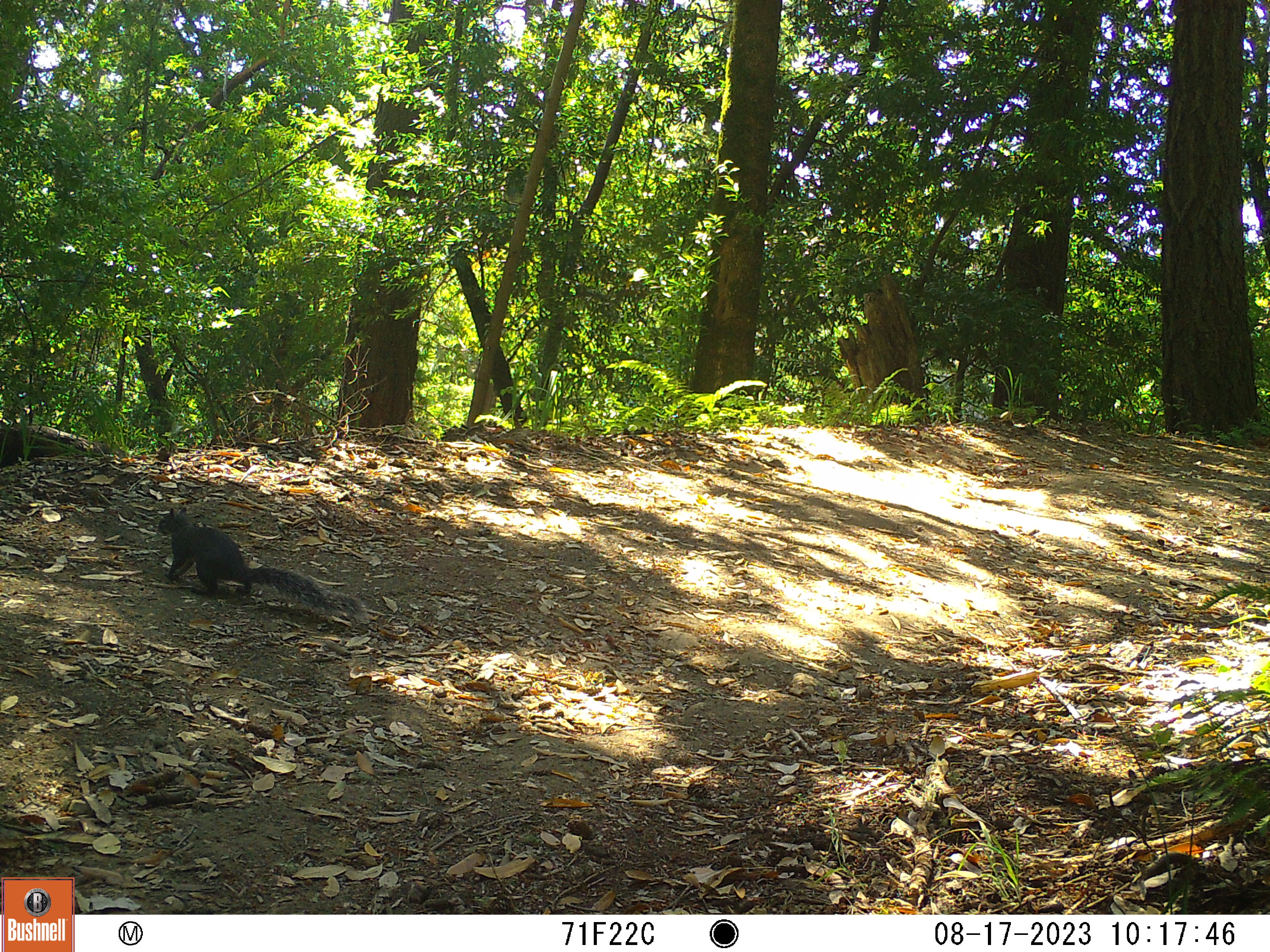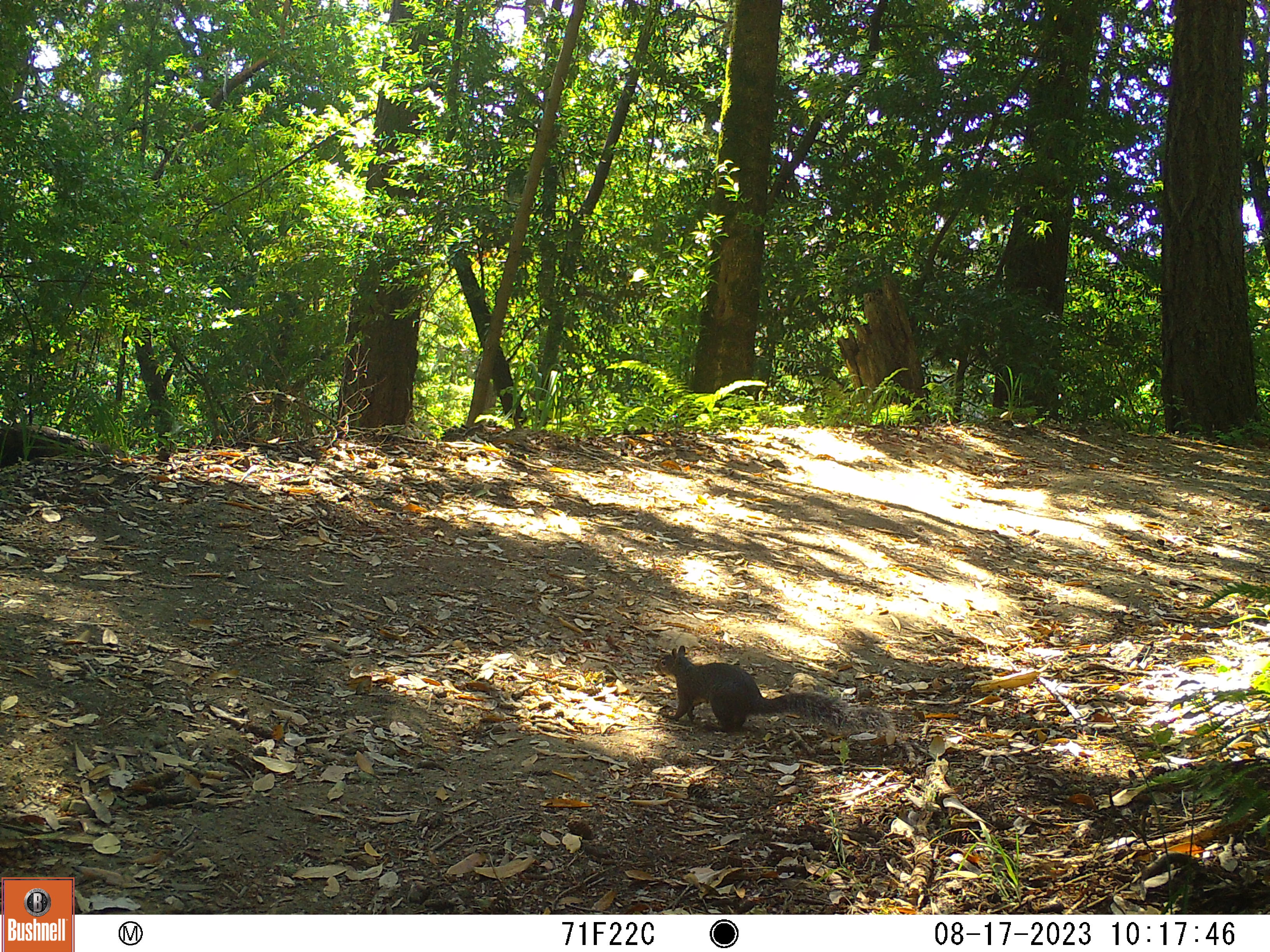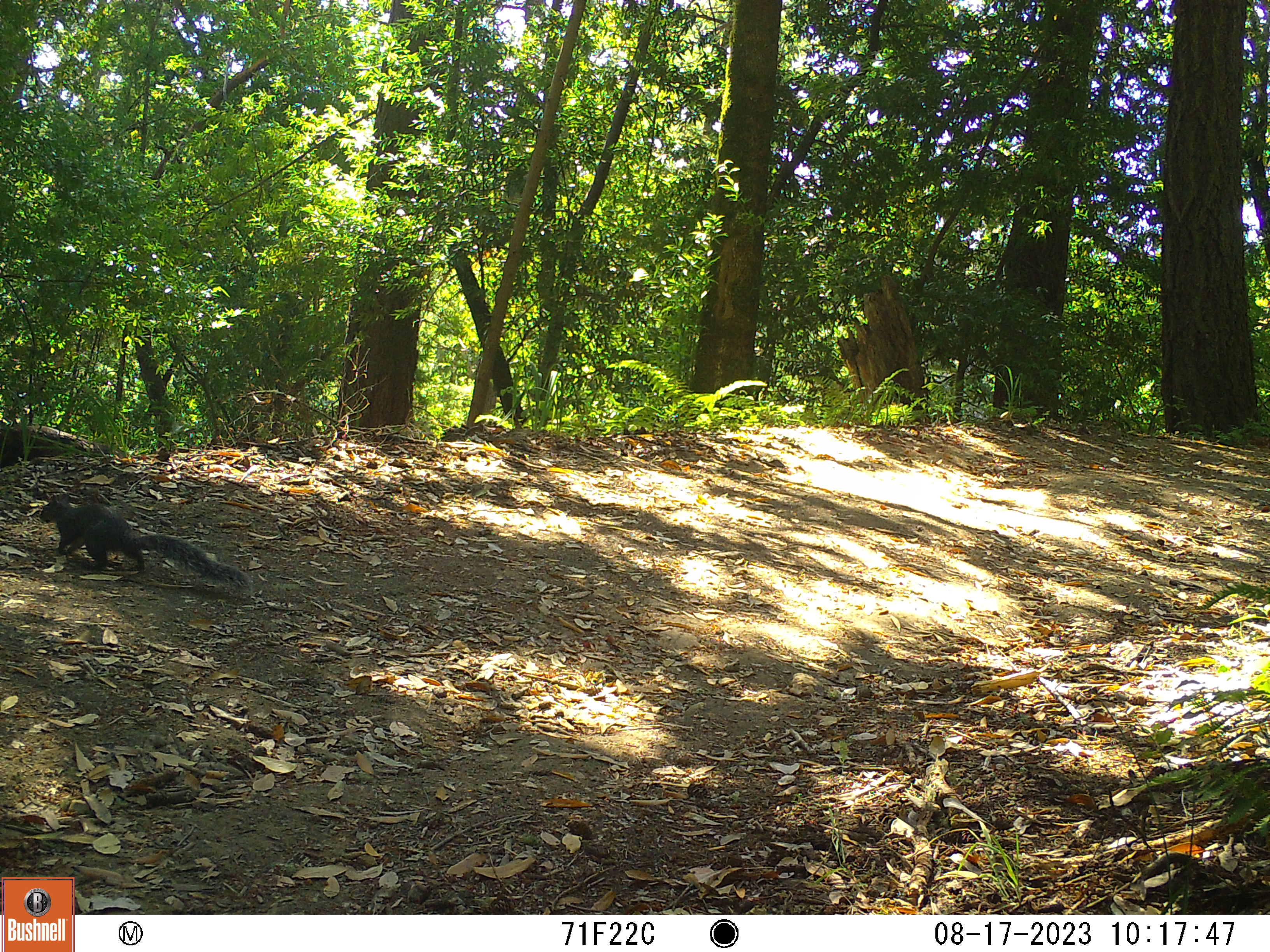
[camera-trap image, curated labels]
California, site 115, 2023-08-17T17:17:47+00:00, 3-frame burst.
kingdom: Animalia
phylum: Chordata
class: Mammalia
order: Rodentia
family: Sciuridae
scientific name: Sciuridae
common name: squirrel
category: unknown squirrel